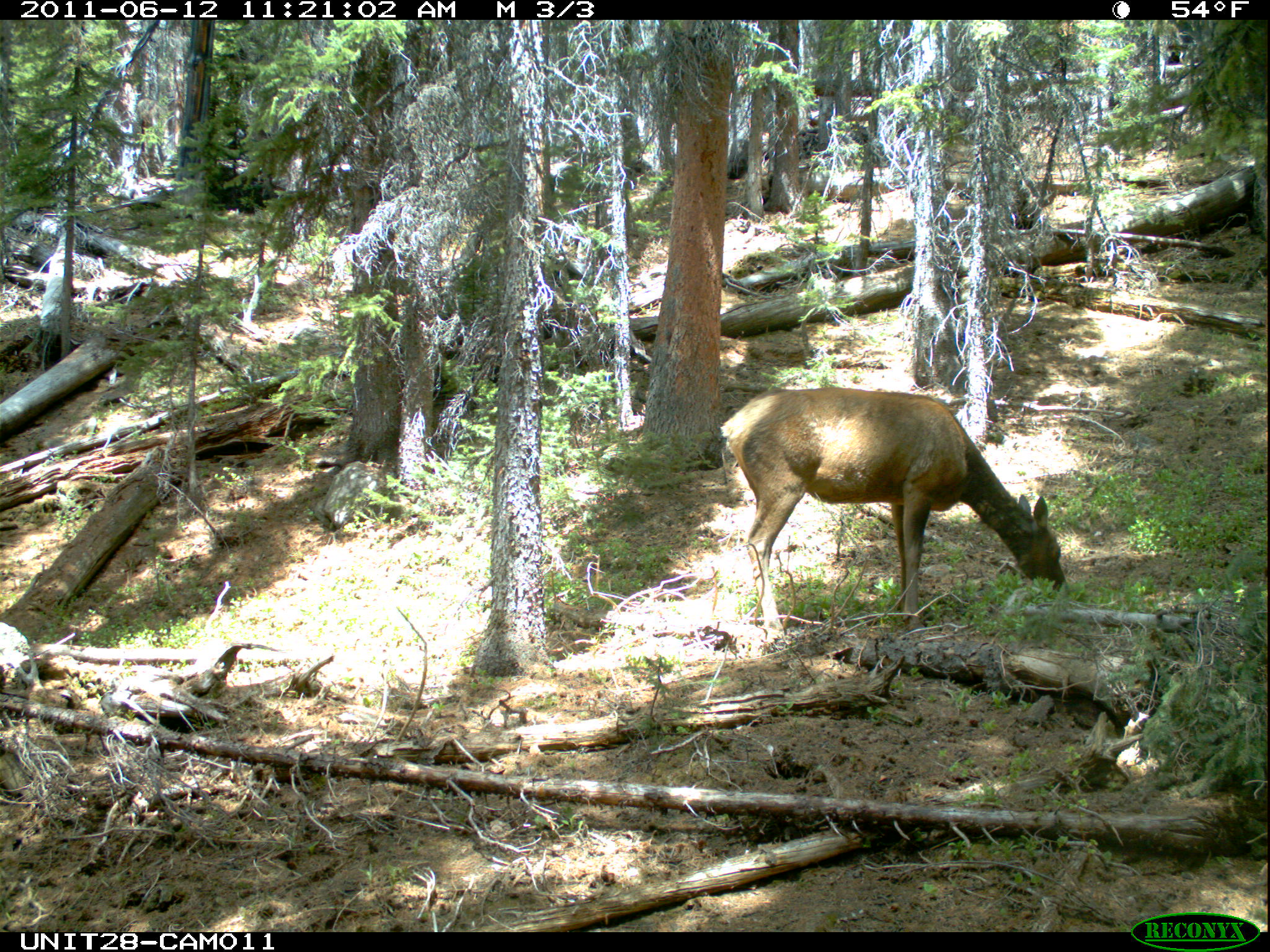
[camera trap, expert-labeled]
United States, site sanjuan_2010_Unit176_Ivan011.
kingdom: Animalia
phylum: Chordata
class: Mammalia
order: Artiodactyla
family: Cervidae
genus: Cervus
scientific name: Cervus elaphus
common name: red deer